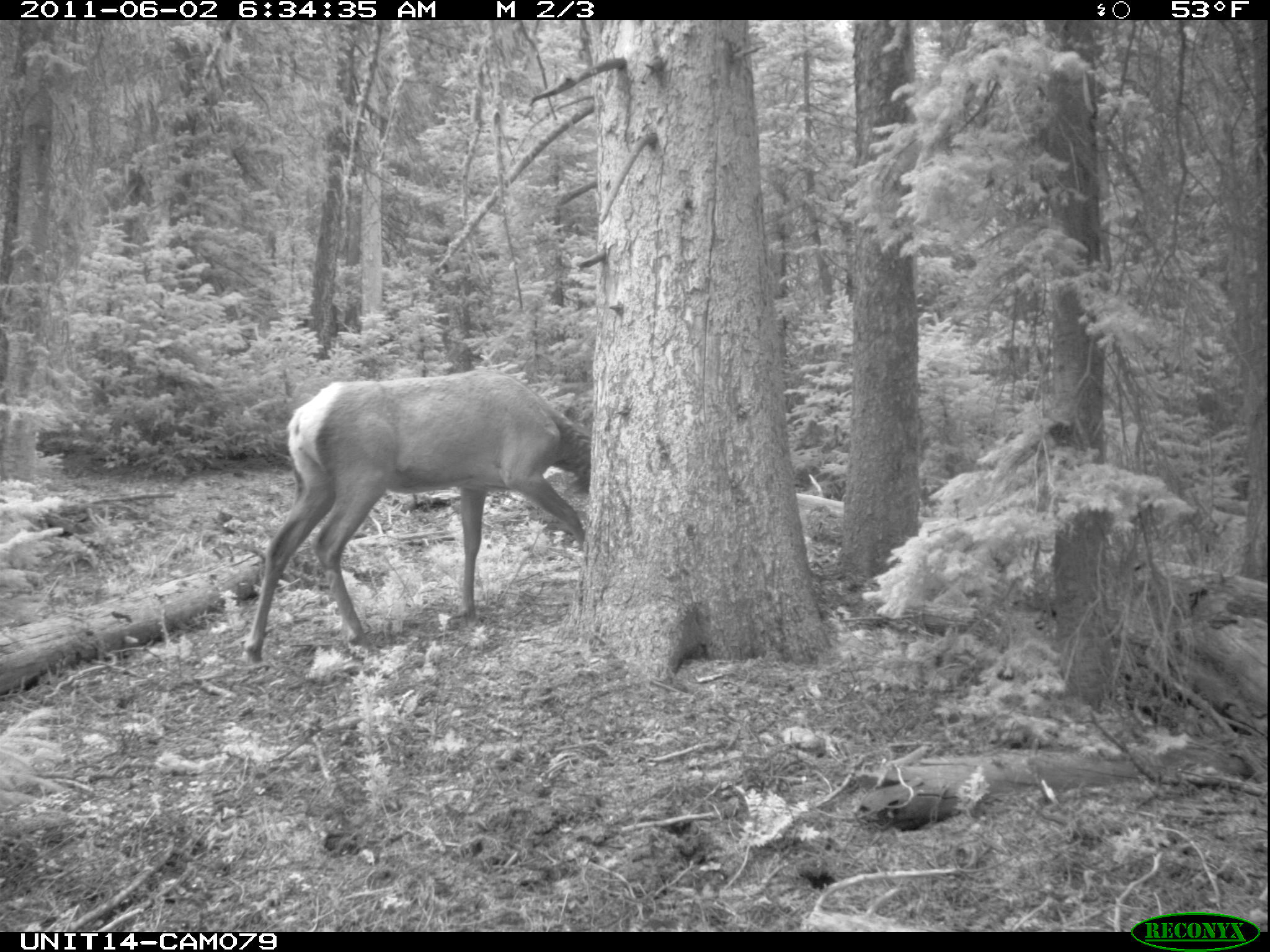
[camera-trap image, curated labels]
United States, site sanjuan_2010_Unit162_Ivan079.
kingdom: Animalia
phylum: Chordata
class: Mammalia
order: Artiodactyla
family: Cervidae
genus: Cervus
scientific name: Cervus elaphus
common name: red deer